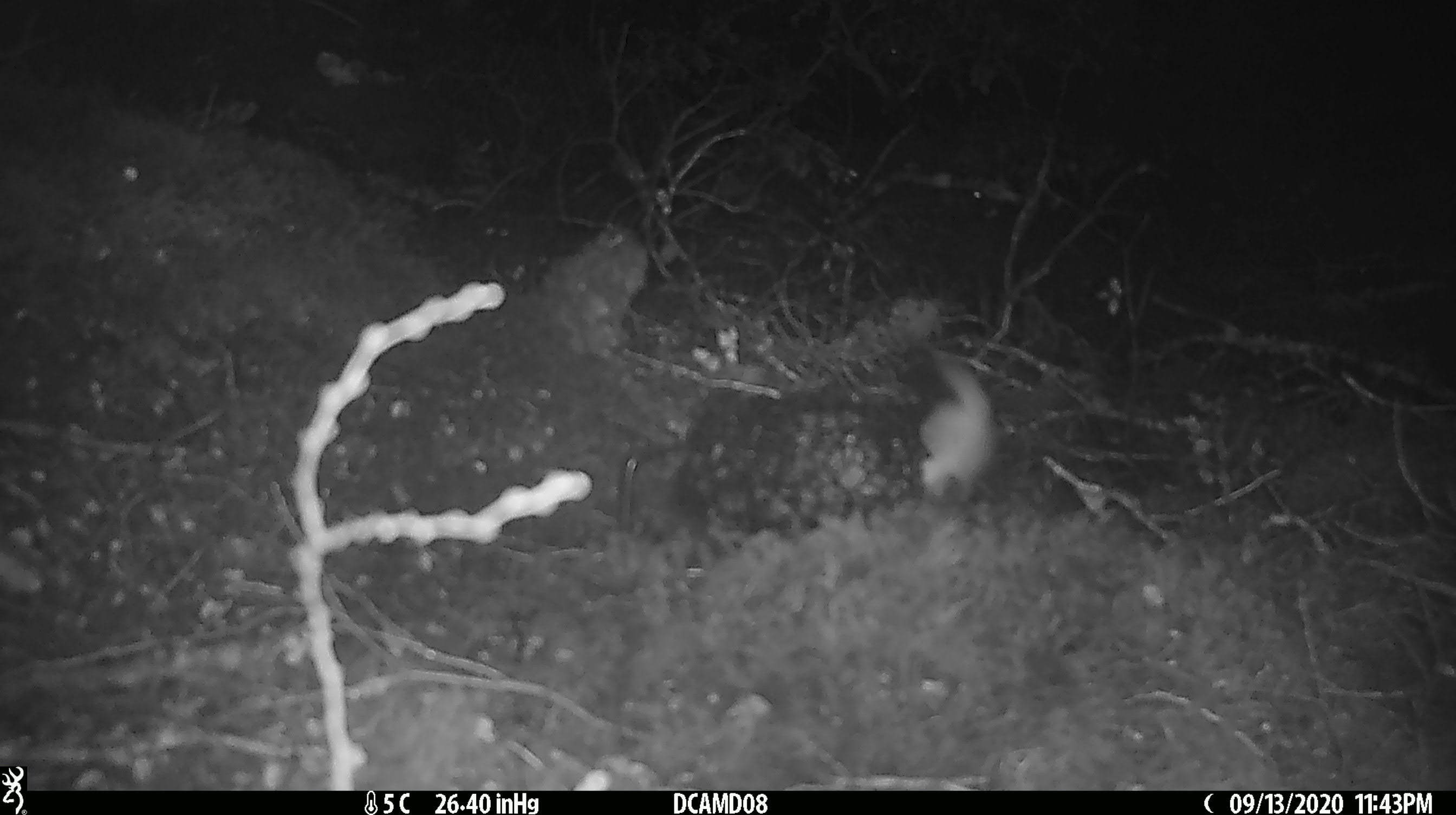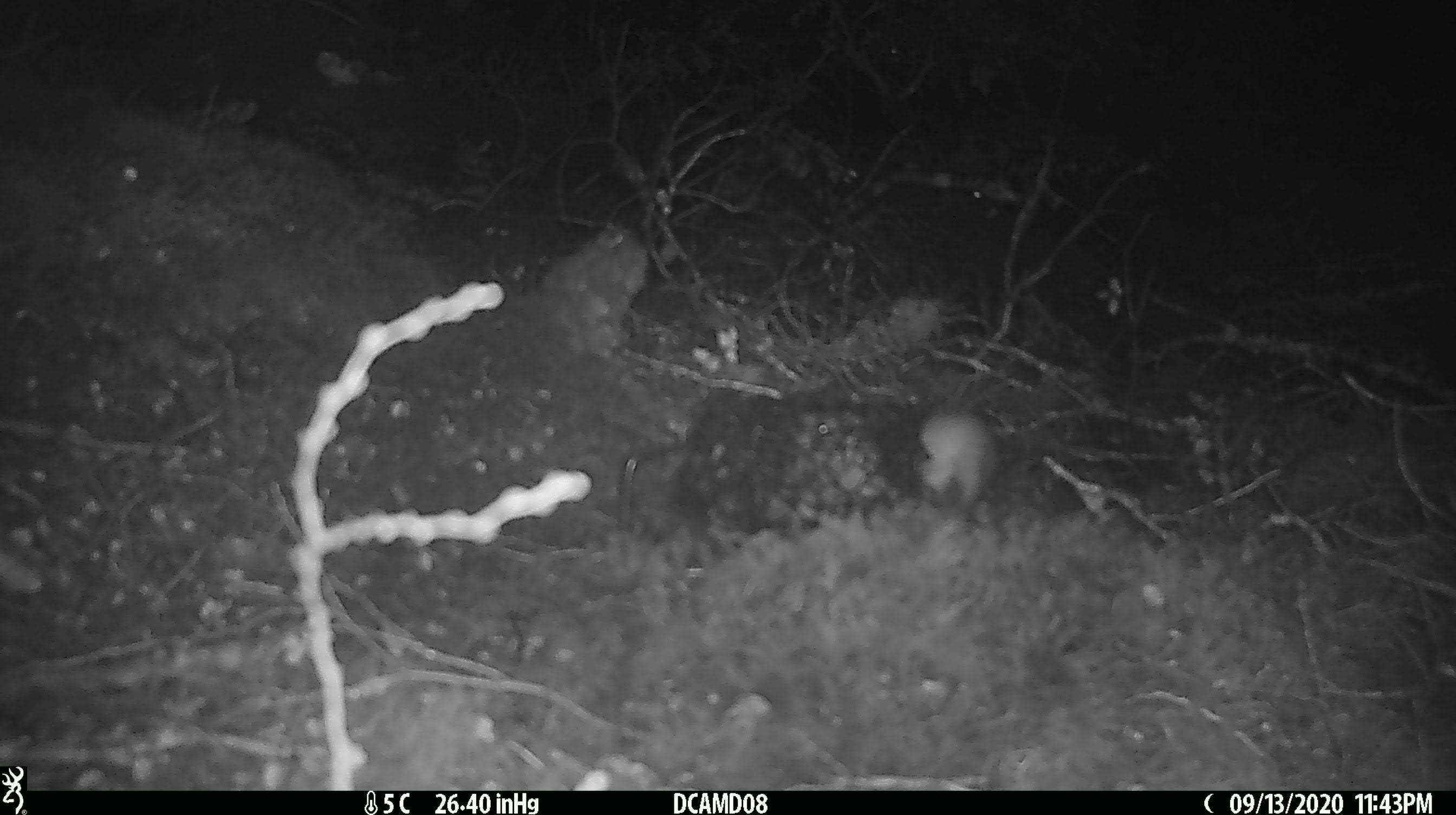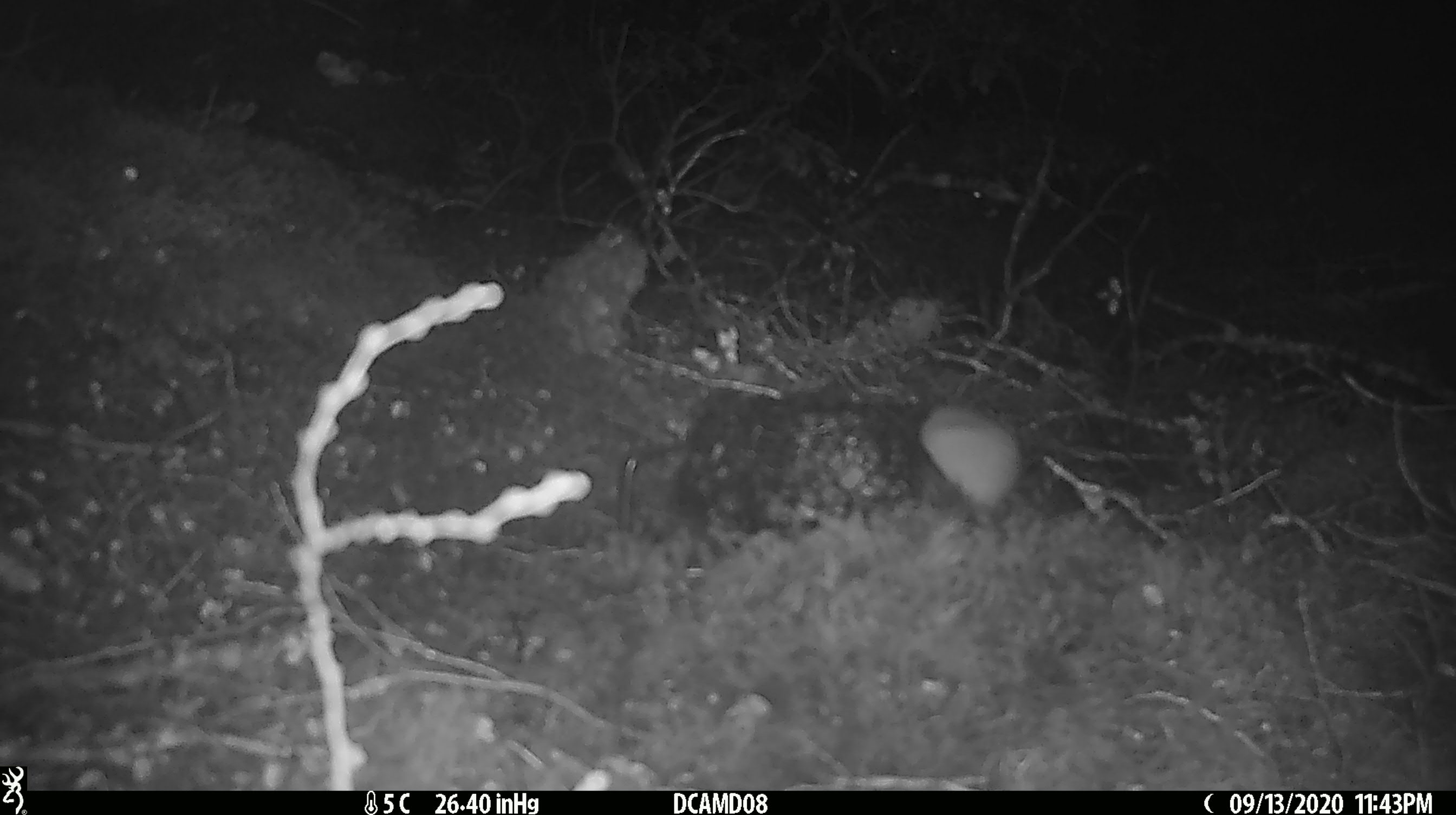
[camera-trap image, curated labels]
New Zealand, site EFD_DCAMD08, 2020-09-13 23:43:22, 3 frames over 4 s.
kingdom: Animalia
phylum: Chordata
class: Mammalia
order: Carnivora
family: Mustelidae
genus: Mustela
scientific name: Mustela erminea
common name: stoat